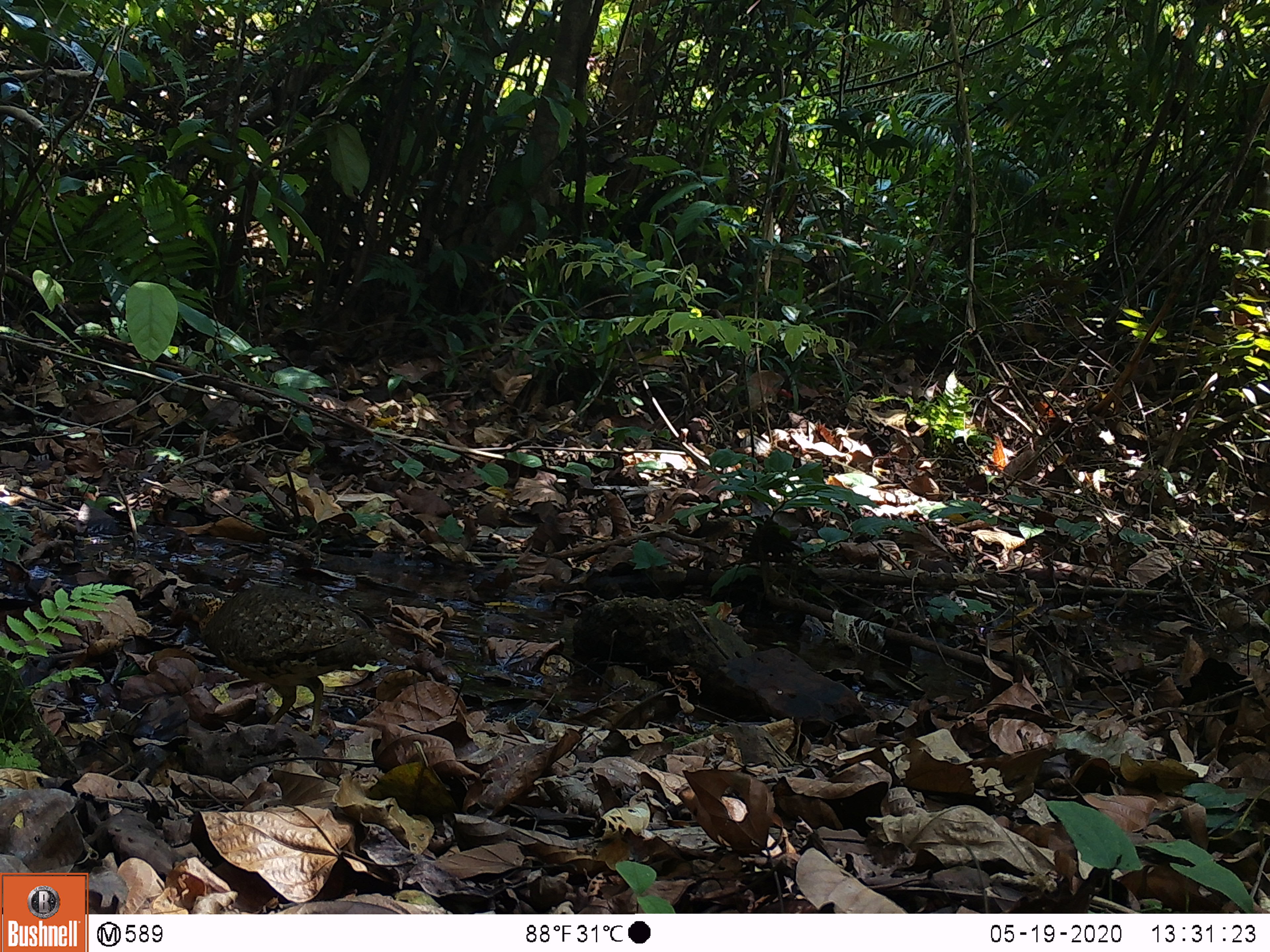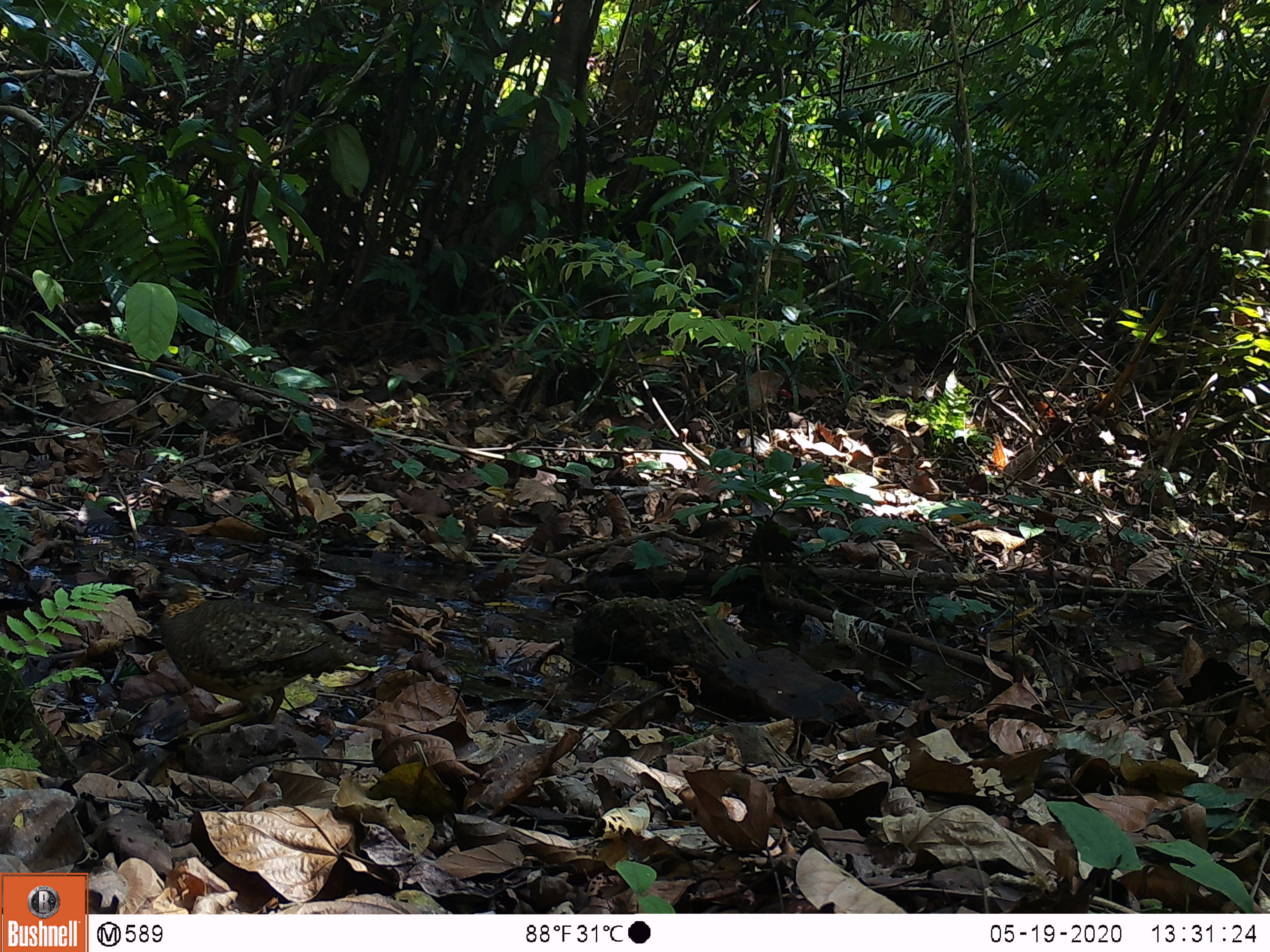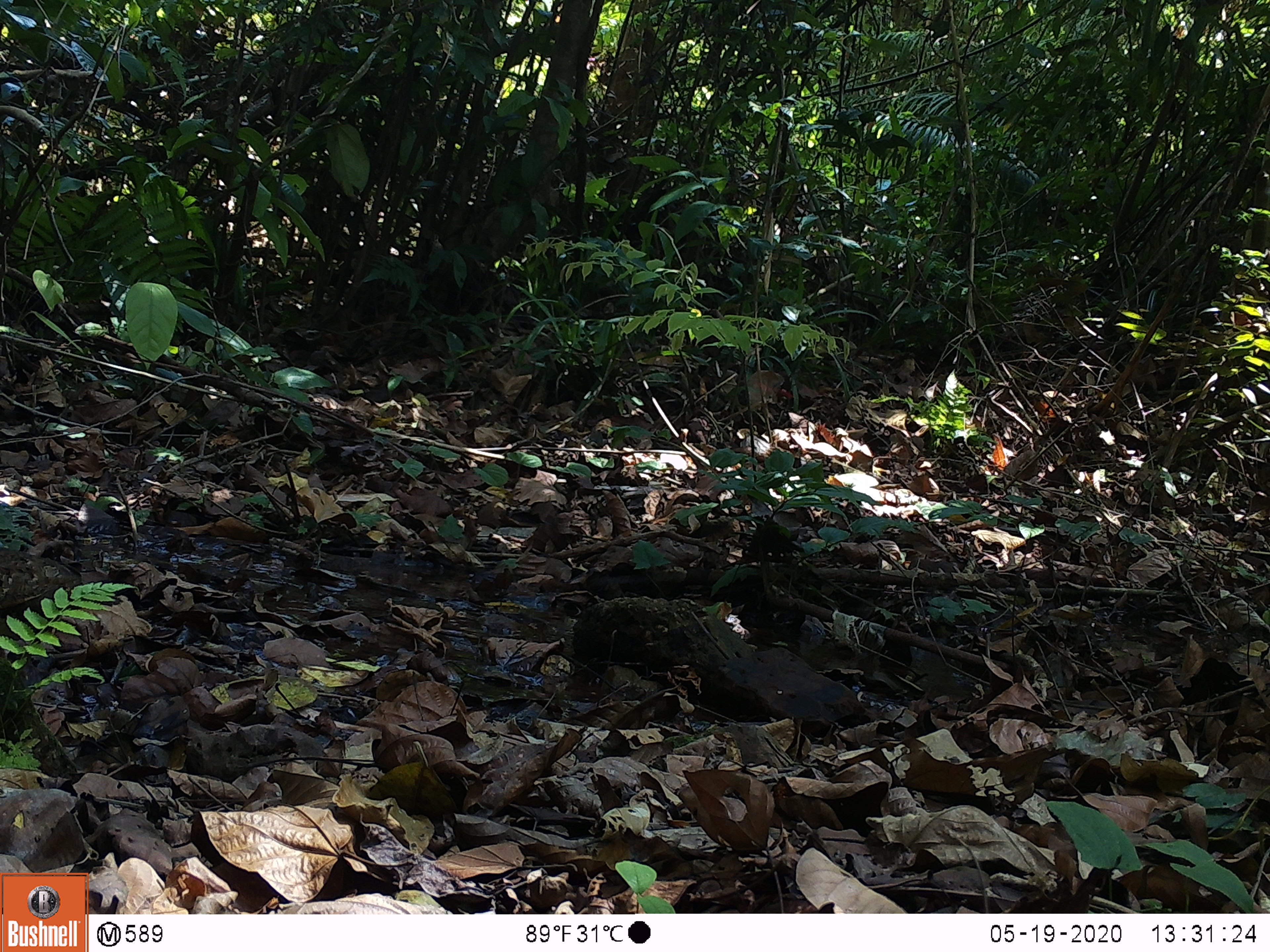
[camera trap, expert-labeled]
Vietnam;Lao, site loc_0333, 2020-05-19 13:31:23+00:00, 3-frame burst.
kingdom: Animalia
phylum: Chordata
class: Aves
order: Galliformes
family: Phasianidae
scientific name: Phasianidae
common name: partridge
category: unidentified partridge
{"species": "unidentified partridge (partridge) (Phasianidae)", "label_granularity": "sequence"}